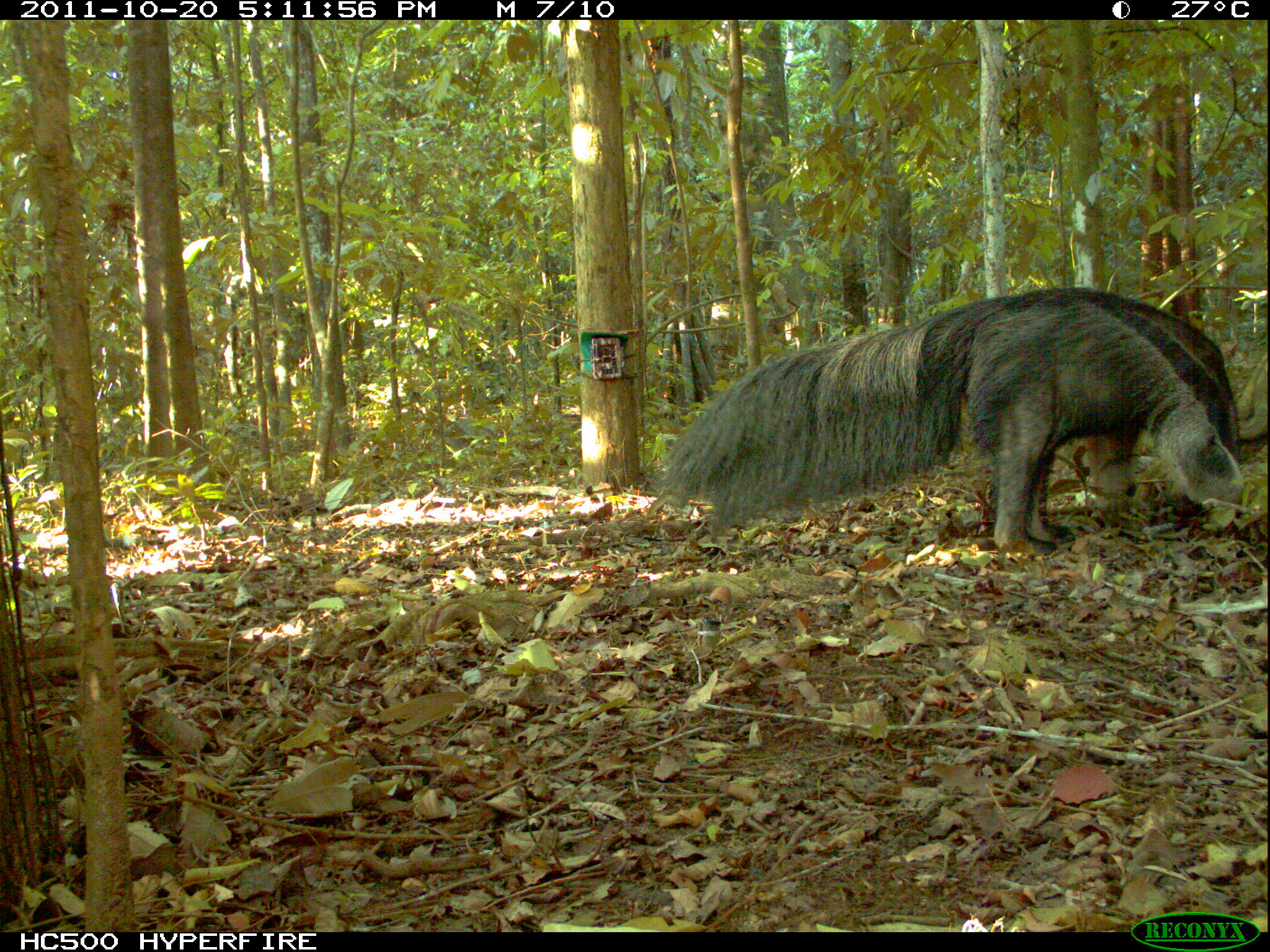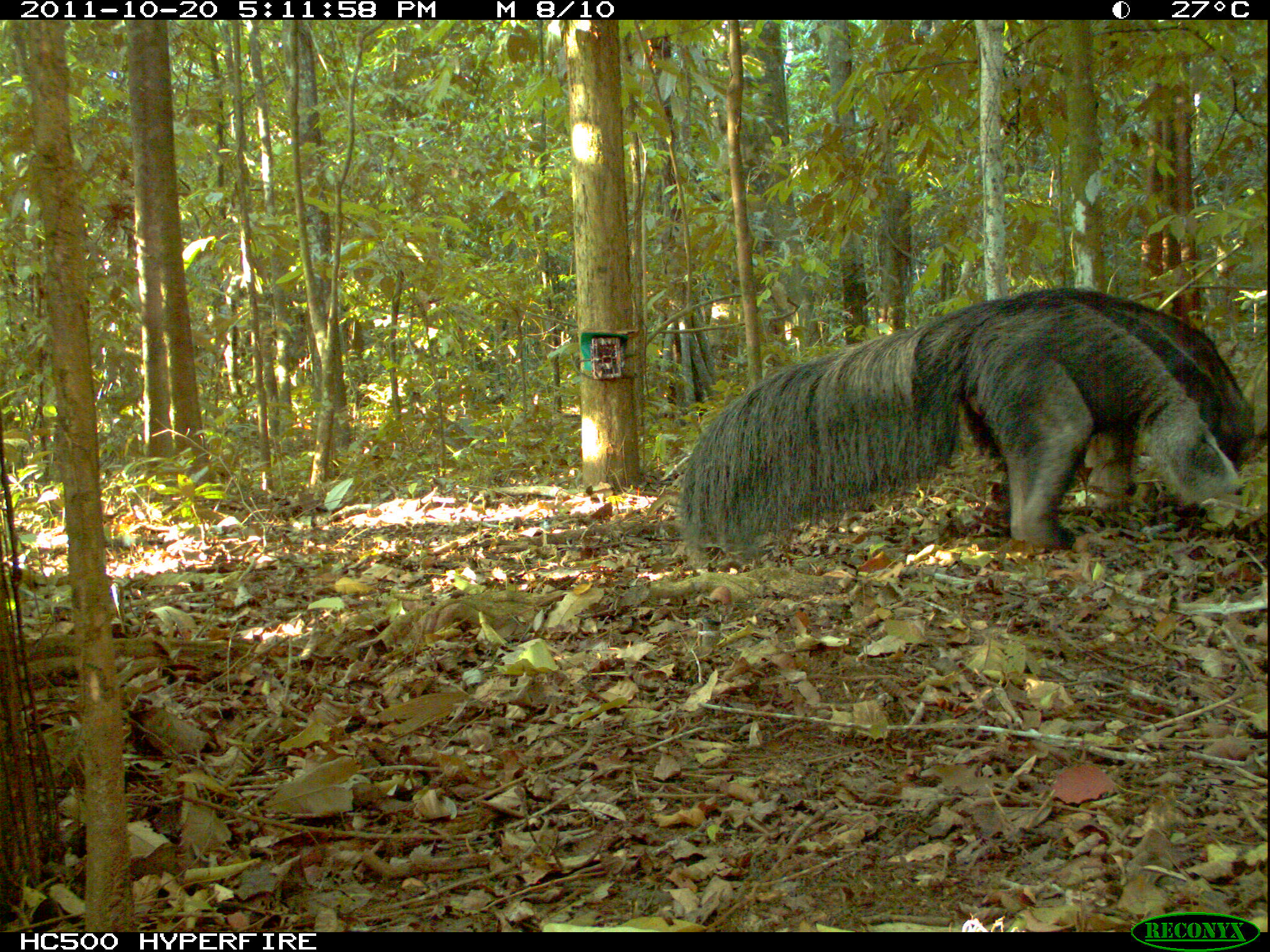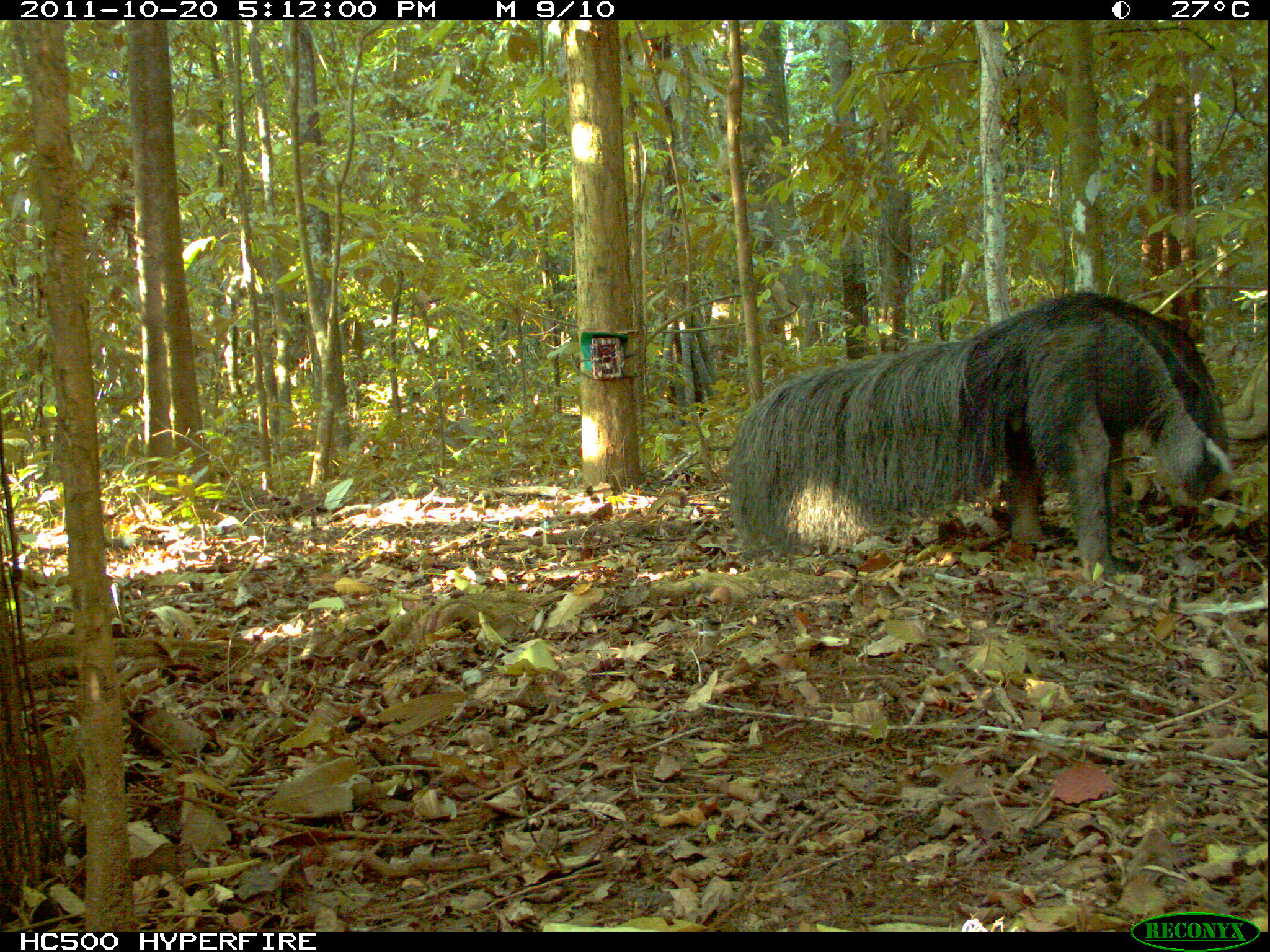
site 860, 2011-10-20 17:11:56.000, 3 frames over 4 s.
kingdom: Animalia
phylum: Chordata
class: Mammalia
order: Pilosa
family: Myrmecophagidae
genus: Myrmecophaga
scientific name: Myrmecophaga tridactyla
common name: giant anteater